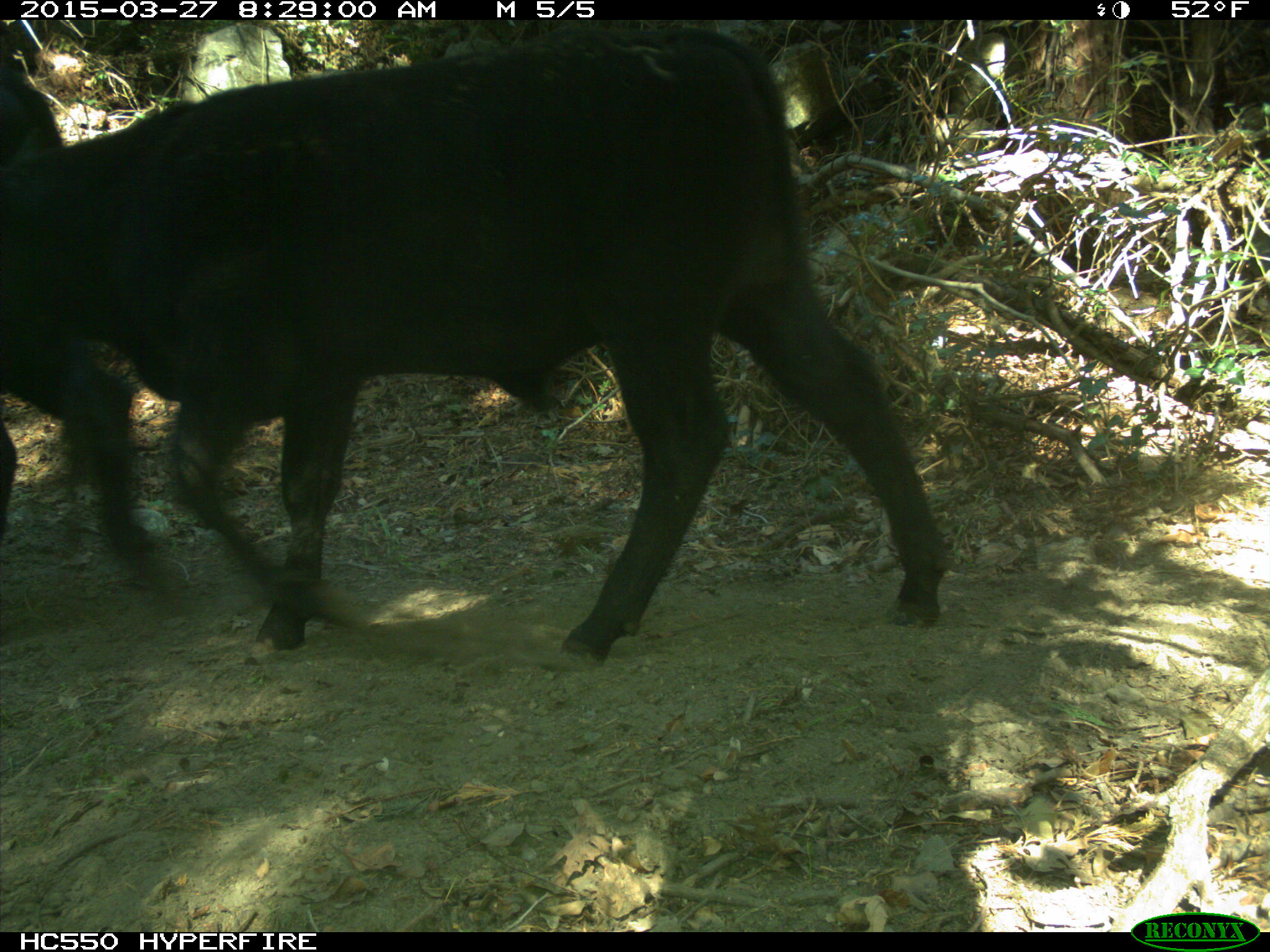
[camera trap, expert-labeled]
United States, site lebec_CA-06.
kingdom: Animalia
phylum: Chordata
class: Mammalia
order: Artiodactyla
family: Bovidae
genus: Bos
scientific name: Bos taurus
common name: domestic cow